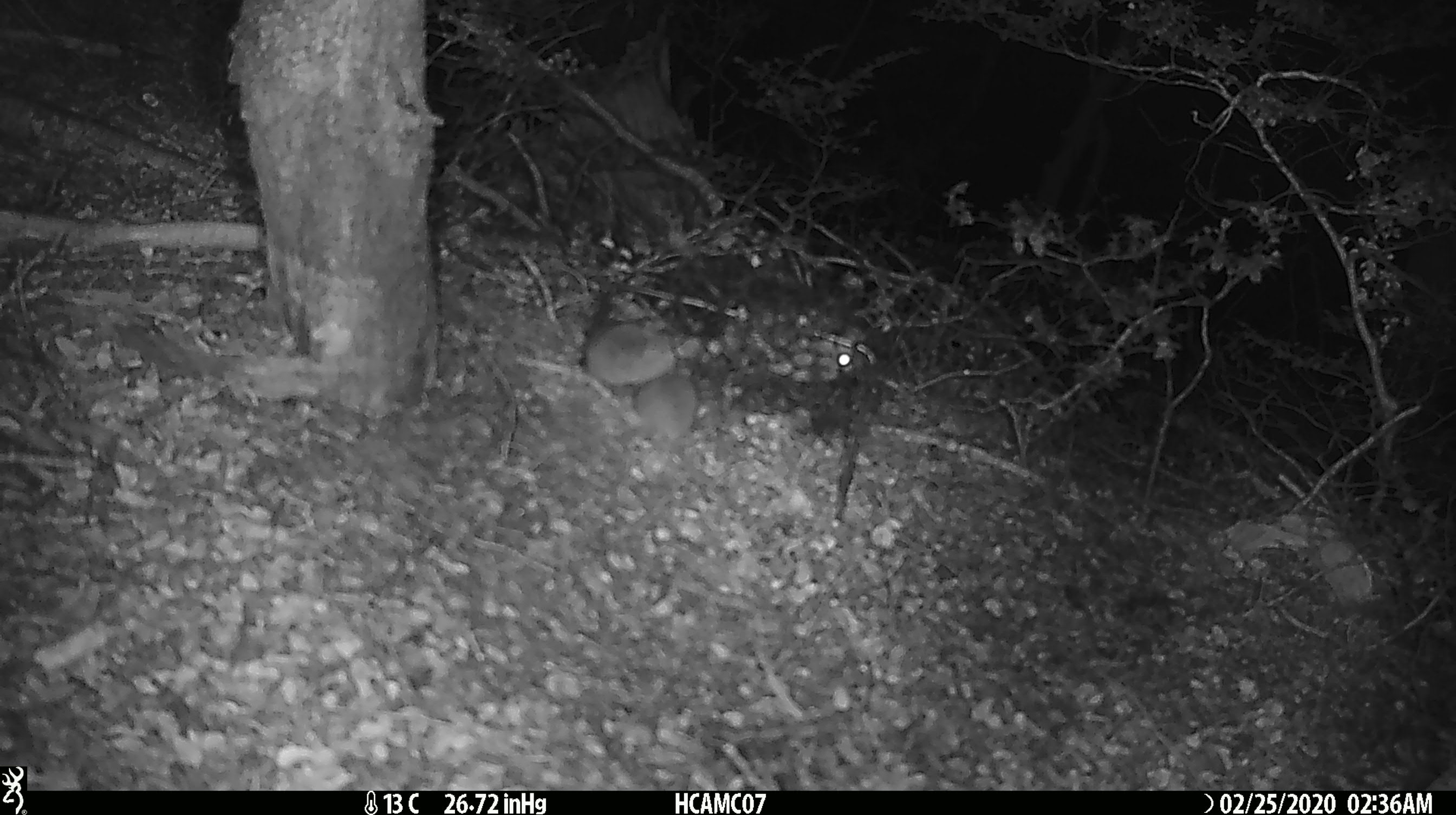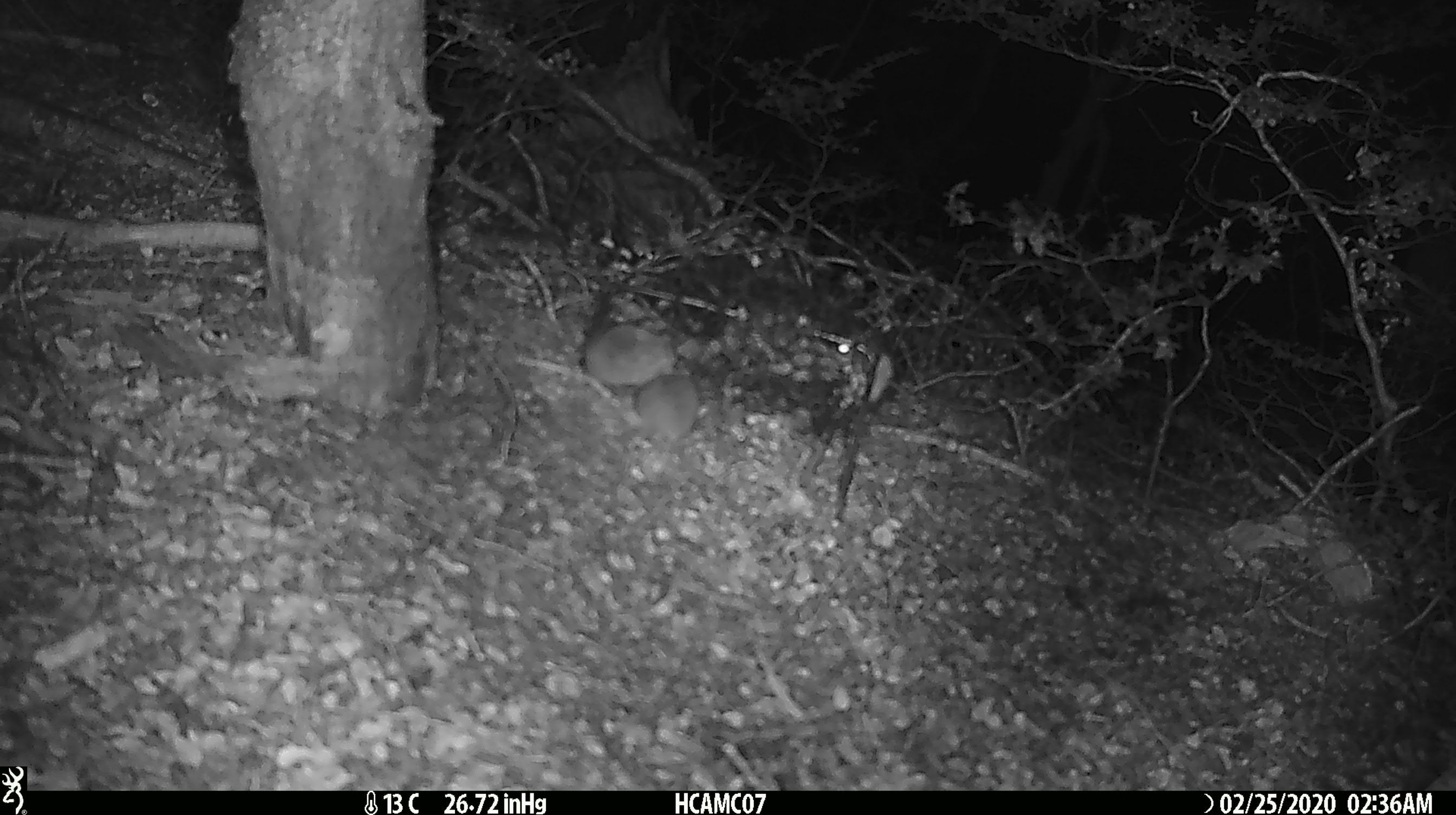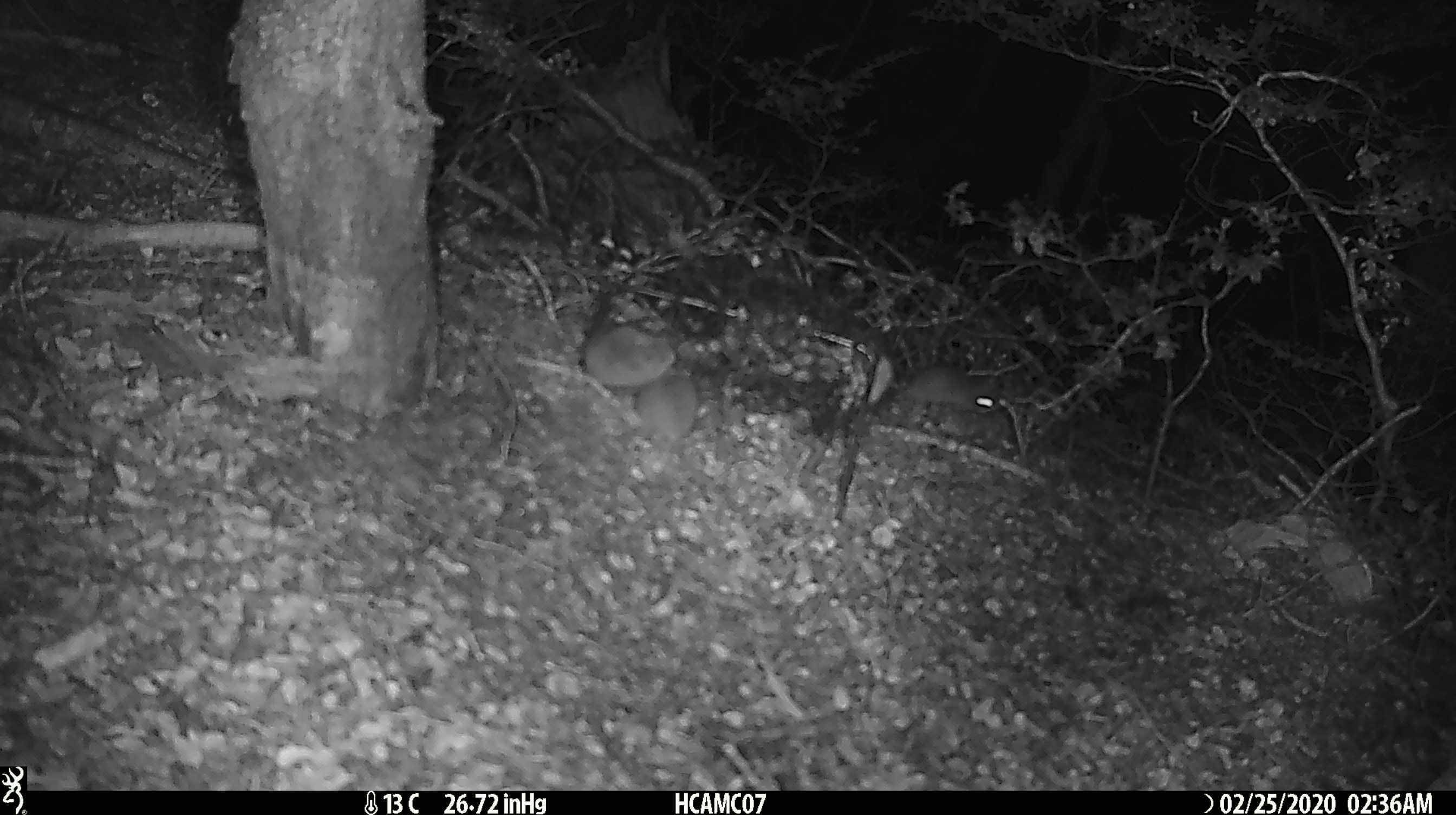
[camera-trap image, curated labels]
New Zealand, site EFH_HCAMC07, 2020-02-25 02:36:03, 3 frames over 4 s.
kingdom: Animalia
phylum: Chordata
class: Mammalia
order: Rodentia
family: Muridae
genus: Mus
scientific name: Mus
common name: mouse